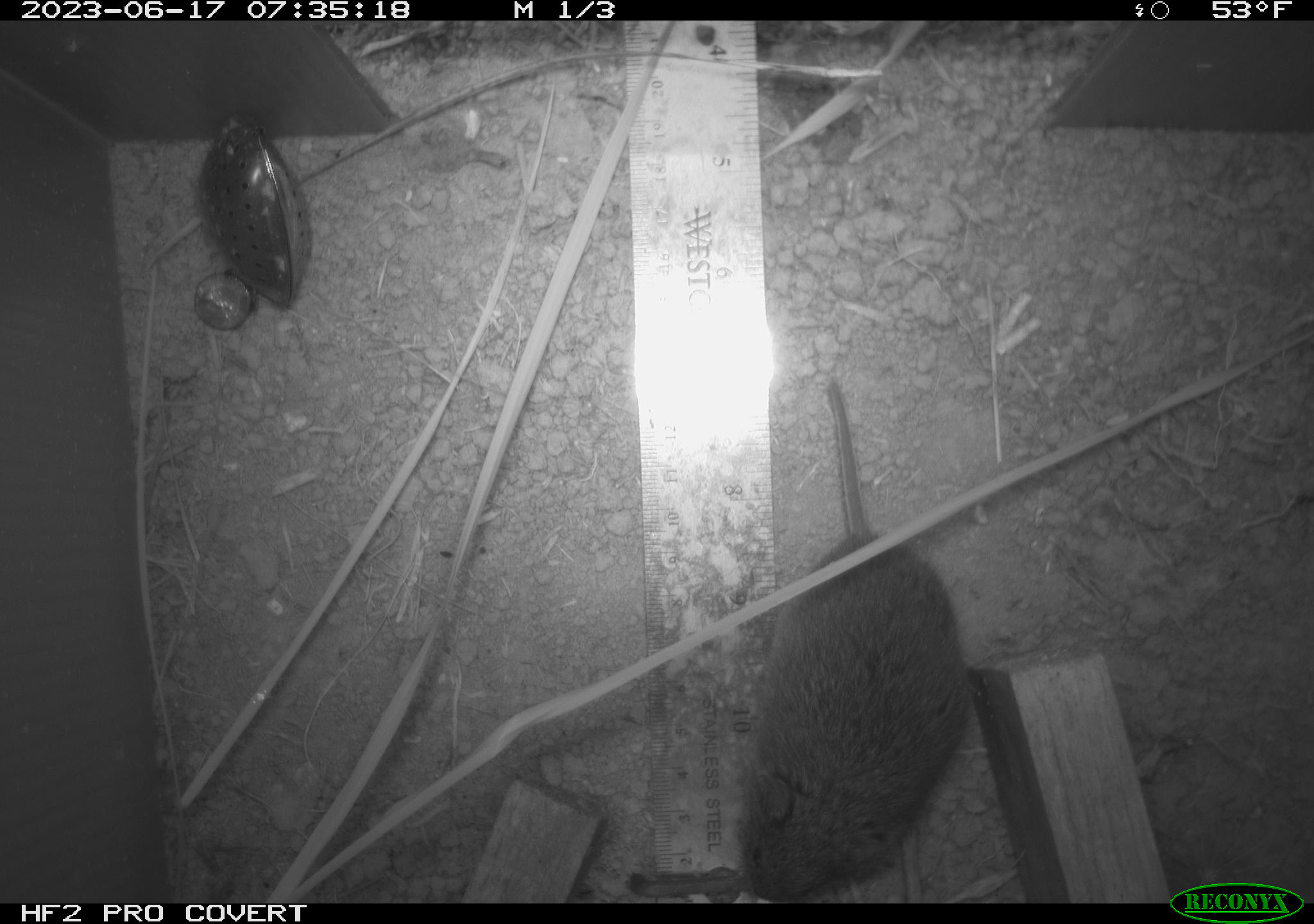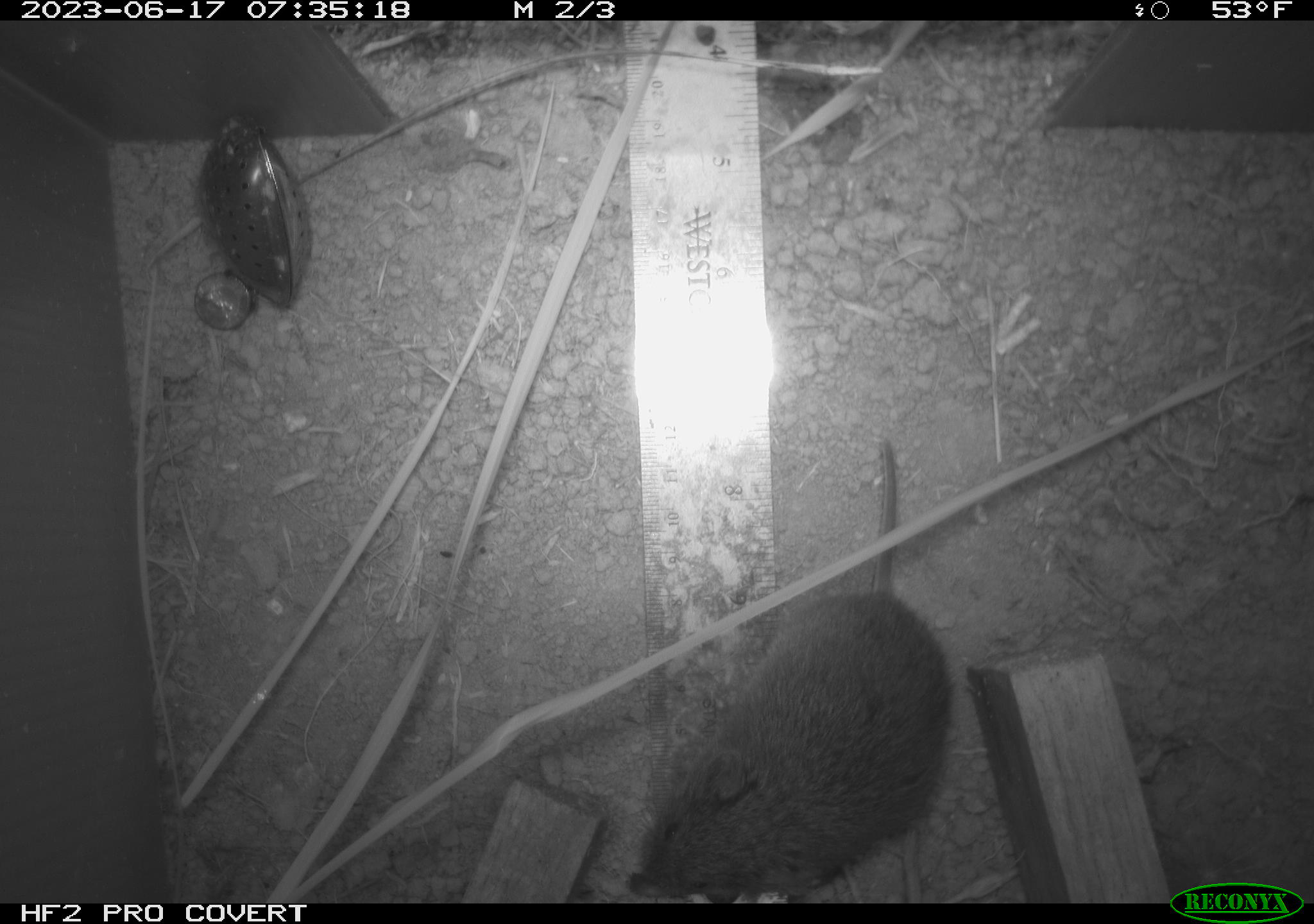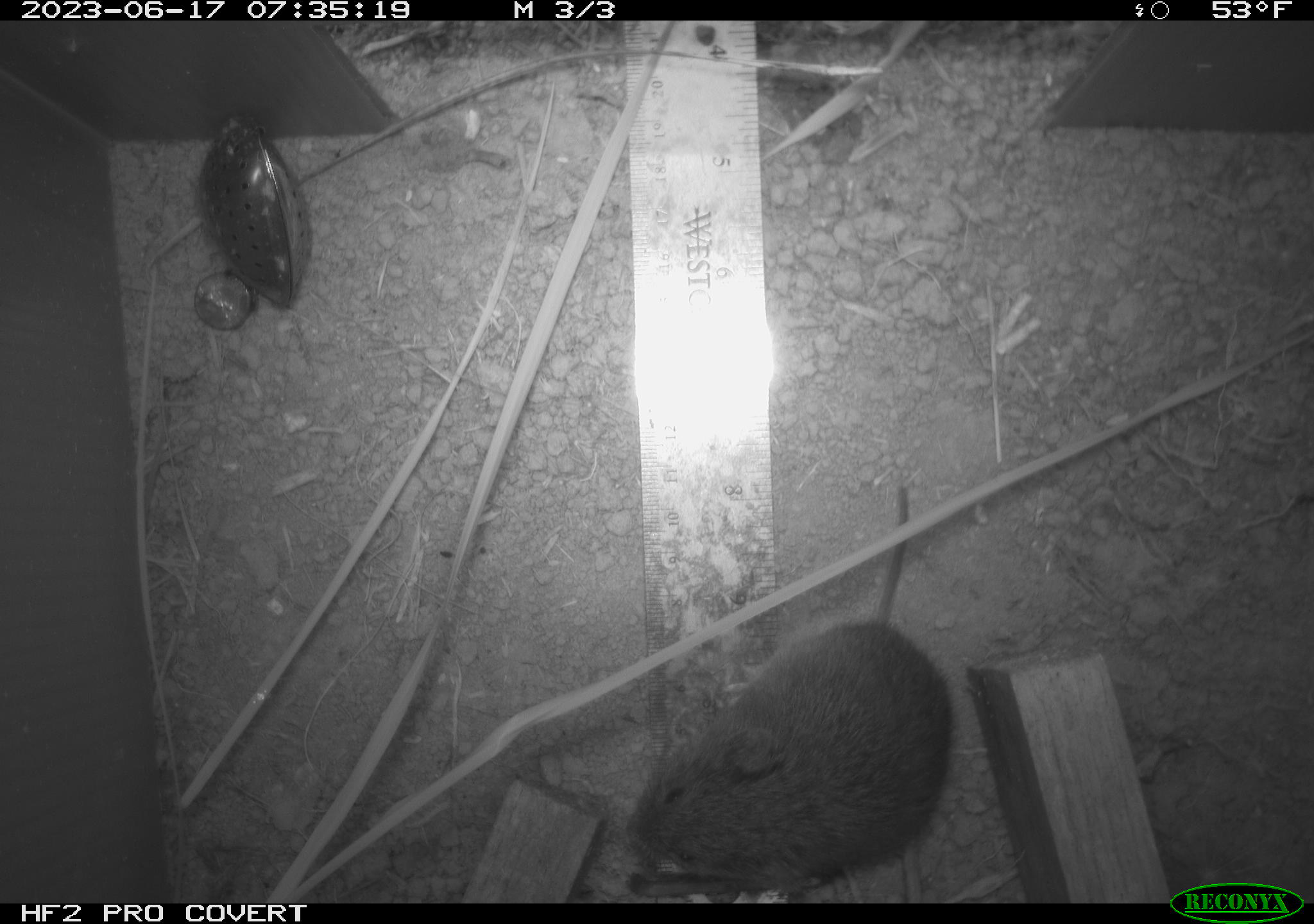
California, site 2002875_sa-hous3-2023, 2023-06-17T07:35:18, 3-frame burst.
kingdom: Animalia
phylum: Chordata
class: Mammalia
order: Rodentia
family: Cricetidae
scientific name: Arvicolinae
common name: voles, lemmings, and muskrats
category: arvicolinae subfamily